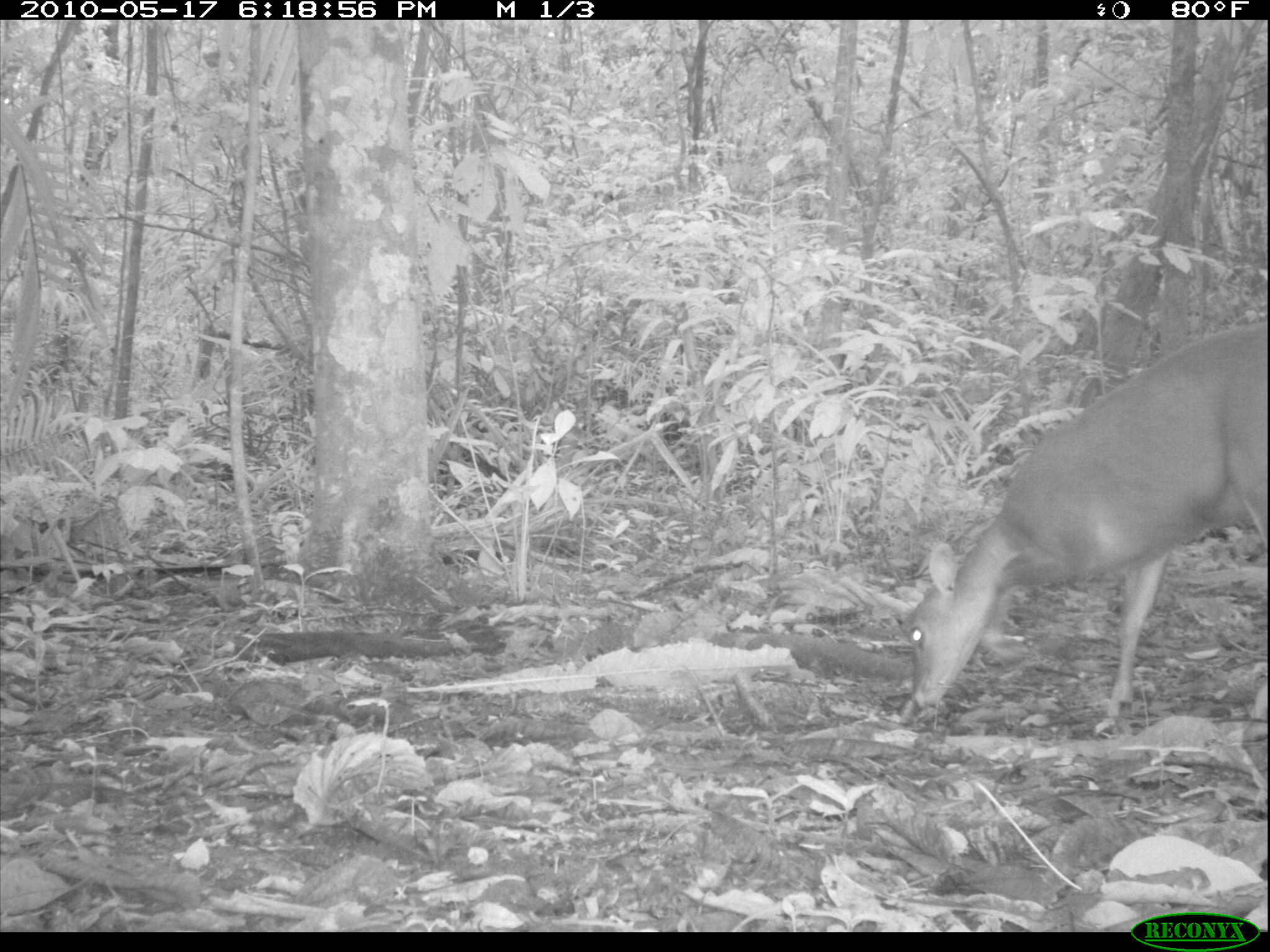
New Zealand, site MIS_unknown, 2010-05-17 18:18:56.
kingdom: Animalia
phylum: Chordata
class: Mammalia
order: Artiodactyla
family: Cervidae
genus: Odocoileus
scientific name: Odocoileus virginianus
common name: white-tailed deer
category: white tailed deer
White tailed deer (white-tailed deer) (Odocoileus virginianus).